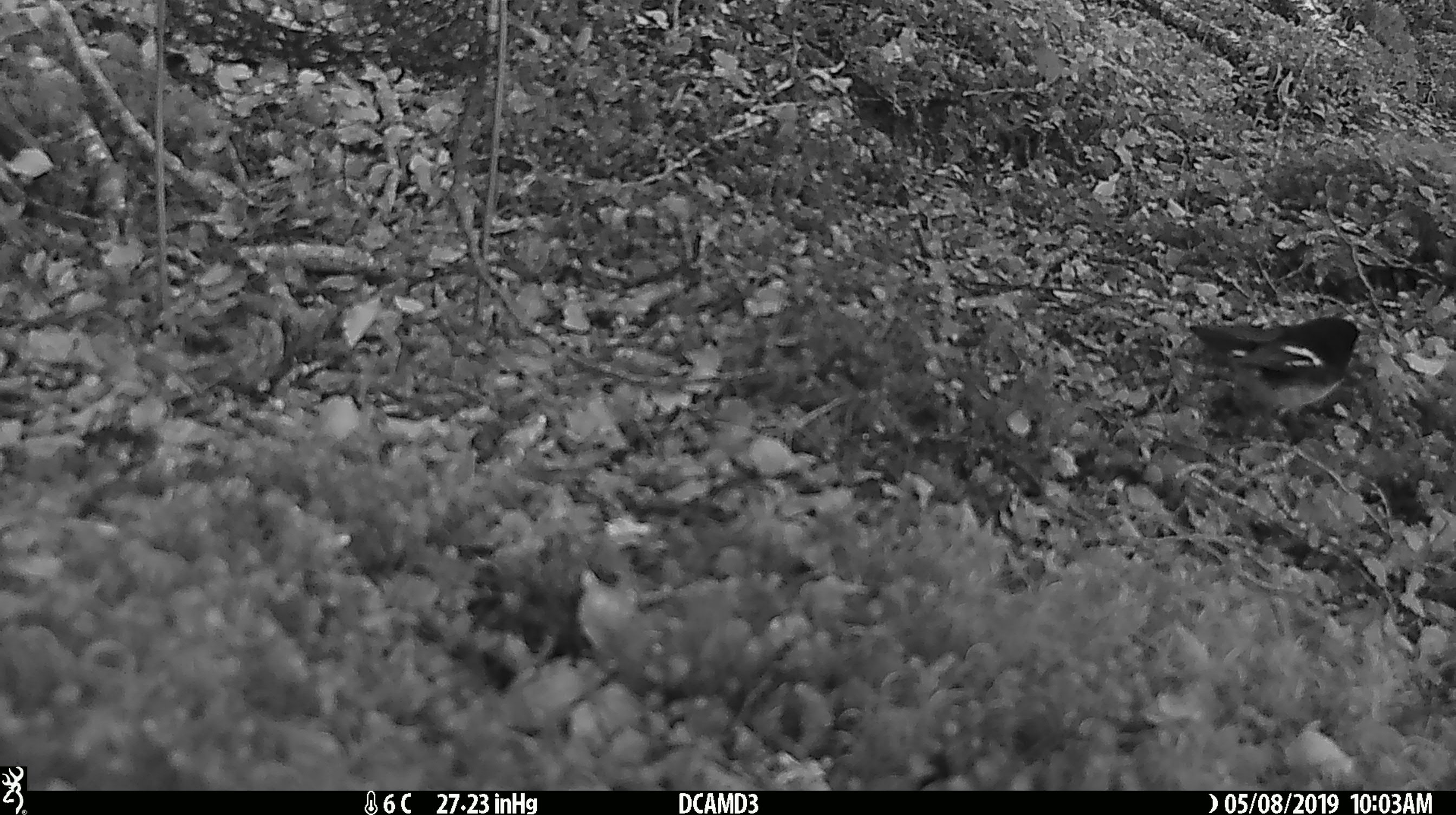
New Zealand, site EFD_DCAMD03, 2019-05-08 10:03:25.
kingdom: Animalia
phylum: Chordata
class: Aves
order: Passeriformes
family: Petroicidae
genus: Petroica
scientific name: Petroica macrocephala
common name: tomtit